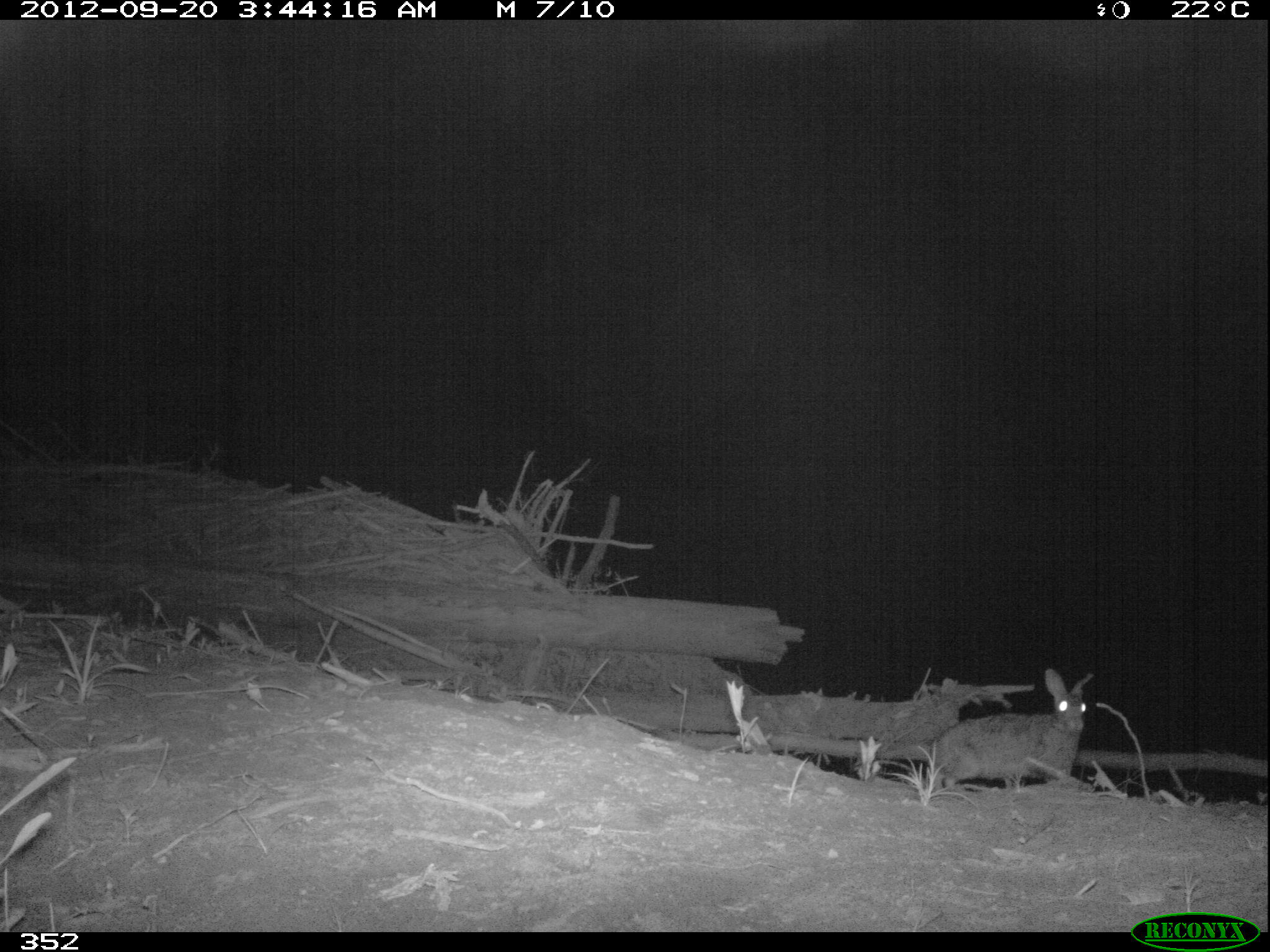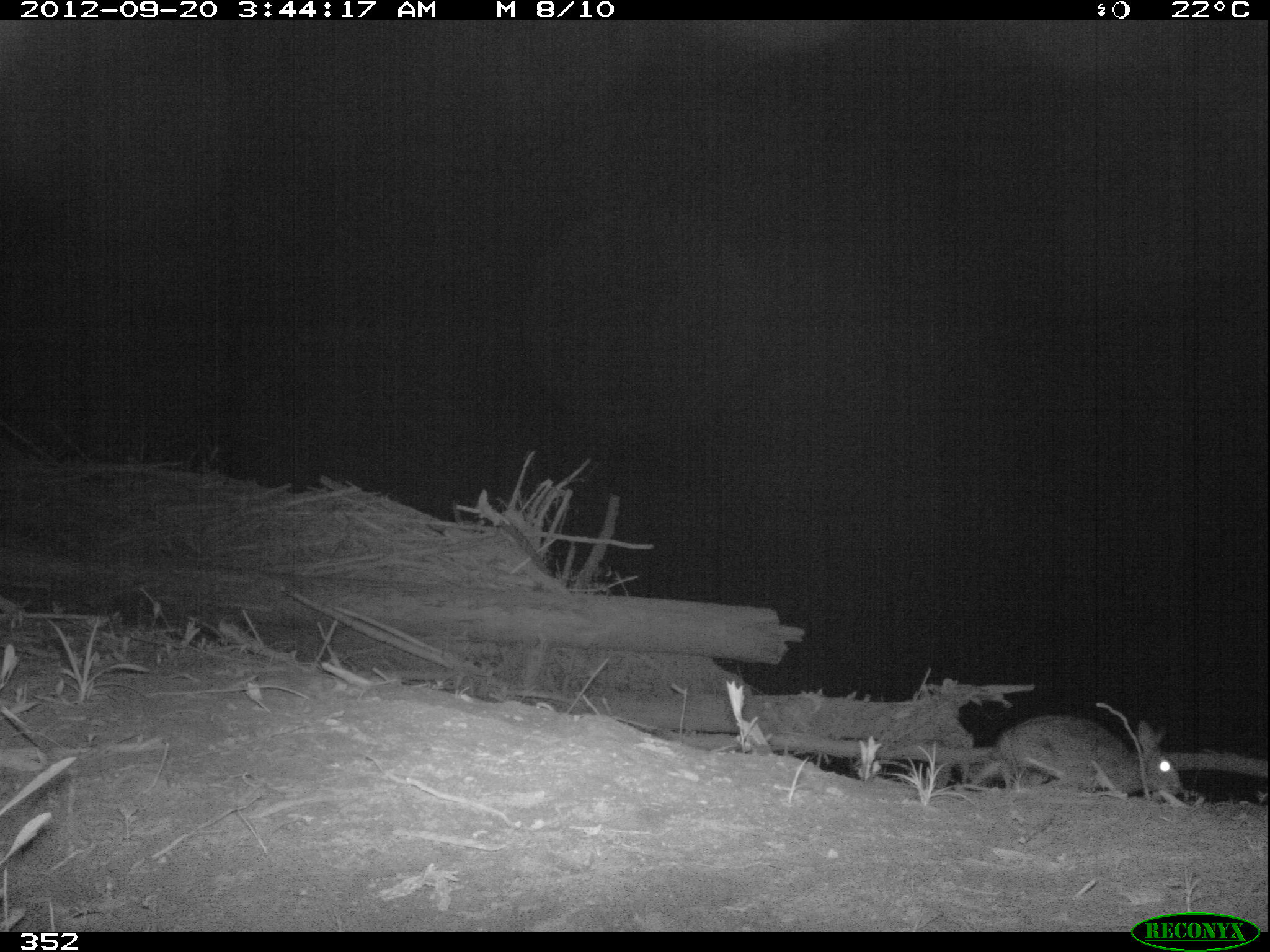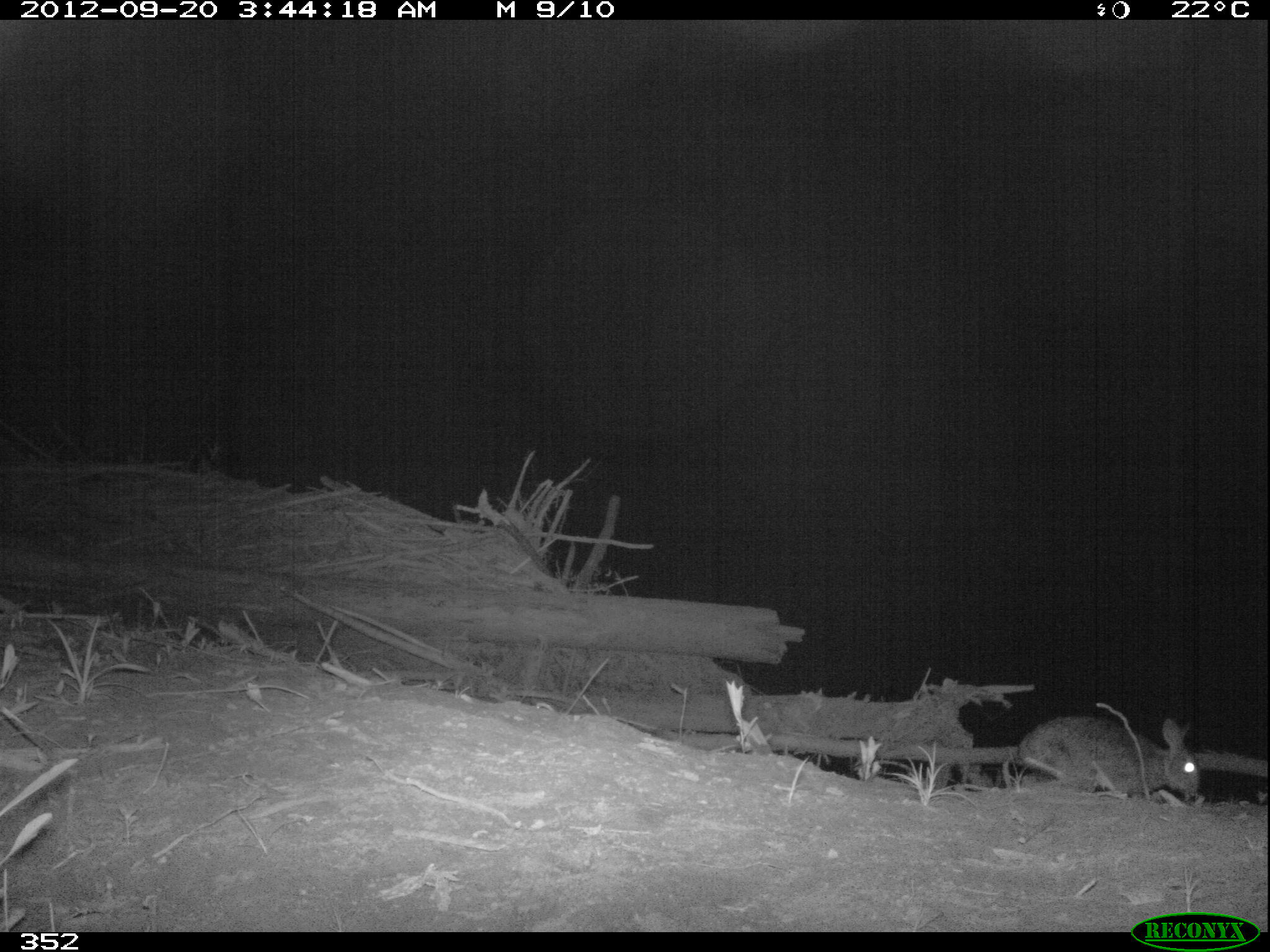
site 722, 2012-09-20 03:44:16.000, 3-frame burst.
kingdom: Animalia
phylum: Chordata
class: Mammalia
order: Lagomorpha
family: Leporidae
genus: Sylvilagus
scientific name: Sylvilagus brasiliensis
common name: tapeti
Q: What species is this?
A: Sylvilagus brasiliensis (tapeti).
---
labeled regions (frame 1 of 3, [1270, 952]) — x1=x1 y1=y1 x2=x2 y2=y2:
sylvilagus brasiliensis: x1=930 y1=668 x2=1094 y2=791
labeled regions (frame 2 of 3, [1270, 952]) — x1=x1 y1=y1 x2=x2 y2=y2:
sylvilagus brasiliensis: x1=971 y1=715 x2=1182 y2=798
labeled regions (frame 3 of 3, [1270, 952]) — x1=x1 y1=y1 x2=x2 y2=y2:
sylvilagus brasiliensis: x1=1016 y1=714 x2=1201 y2=800